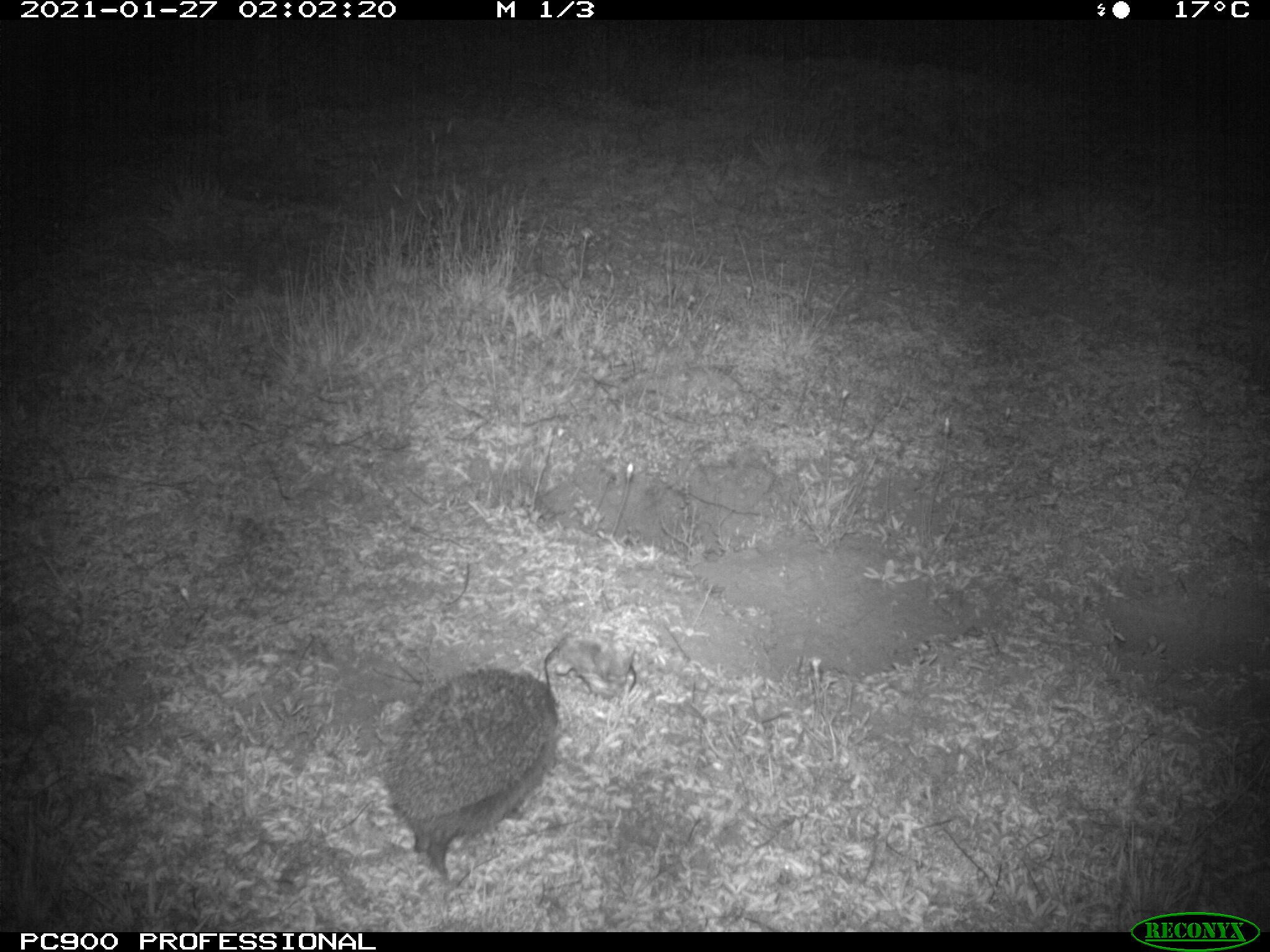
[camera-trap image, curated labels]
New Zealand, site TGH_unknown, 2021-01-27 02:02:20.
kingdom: Animalia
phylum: Chordata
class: Mammalia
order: Eulipotyphla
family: Erinaceidae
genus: Erinaceus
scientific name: Erinaceus europaeus europaeus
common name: european hedgehog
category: hedgehog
Hedgehog (european hedgehog) (Erinaceus europaeus europaeus).